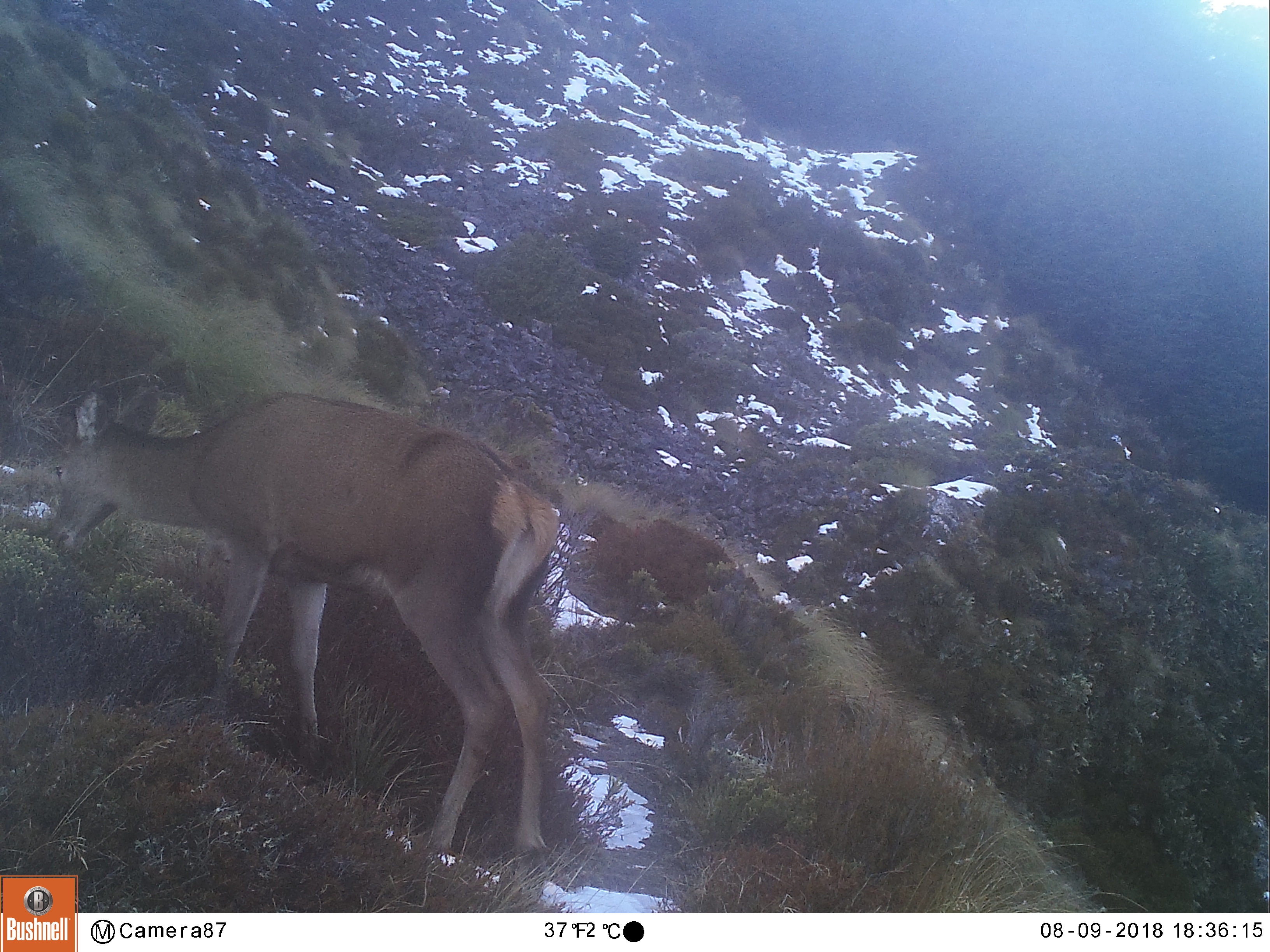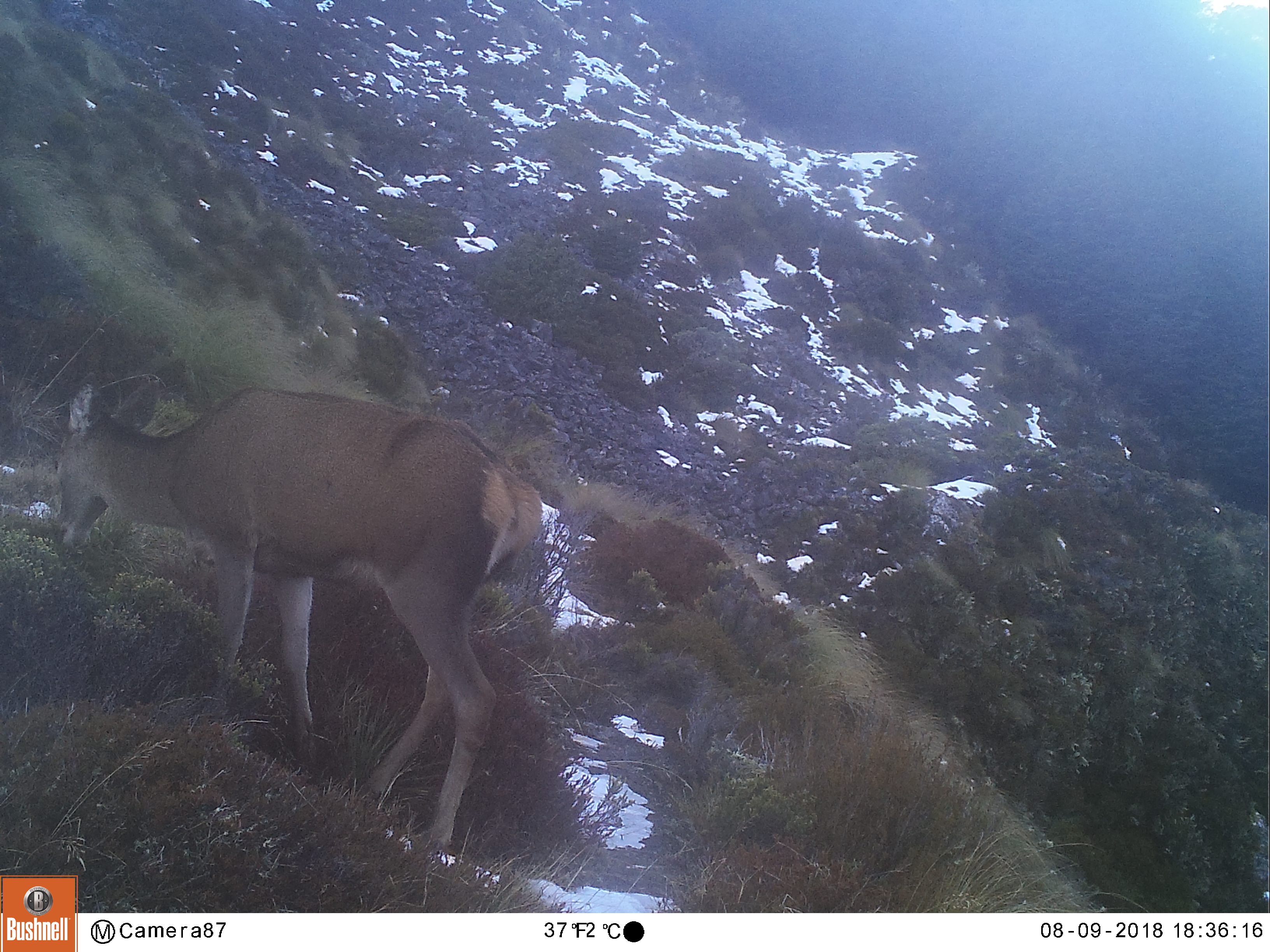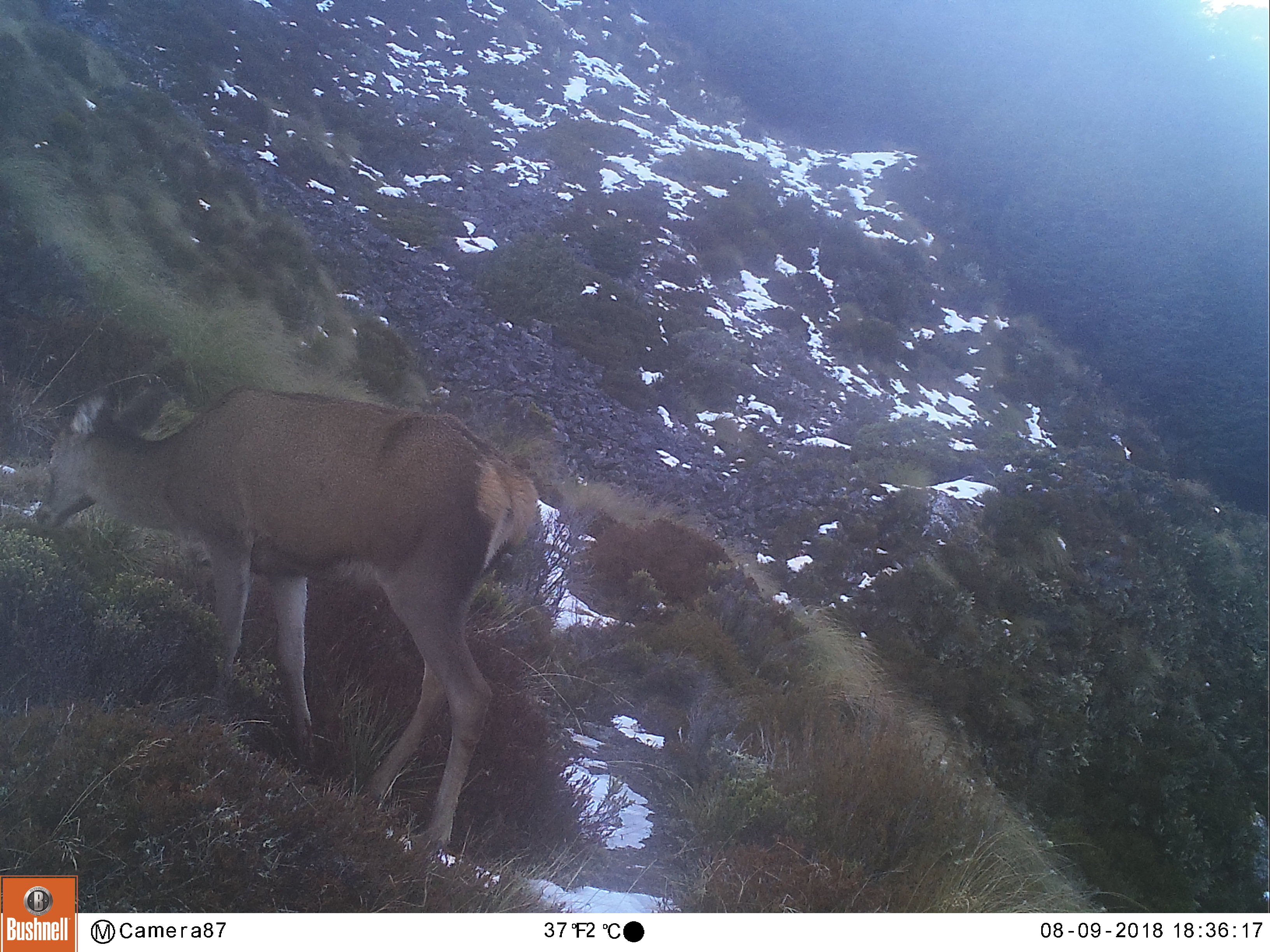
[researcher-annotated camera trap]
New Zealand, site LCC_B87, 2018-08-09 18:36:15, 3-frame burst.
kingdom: Animalia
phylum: Chordata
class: Mammalia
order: Artiodactyla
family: Cervidae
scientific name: Cervidae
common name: deer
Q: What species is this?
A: Deer (Cervidae).